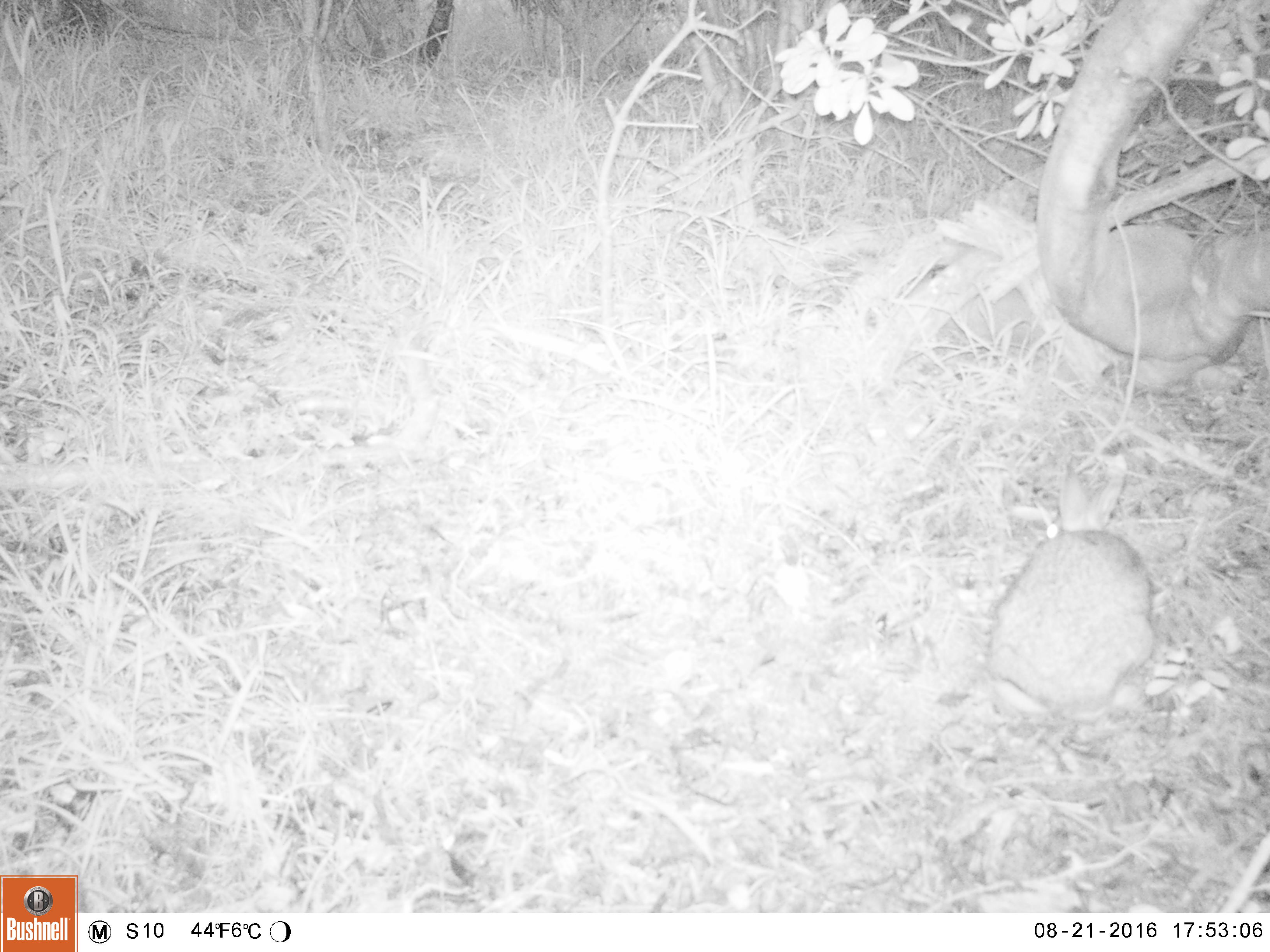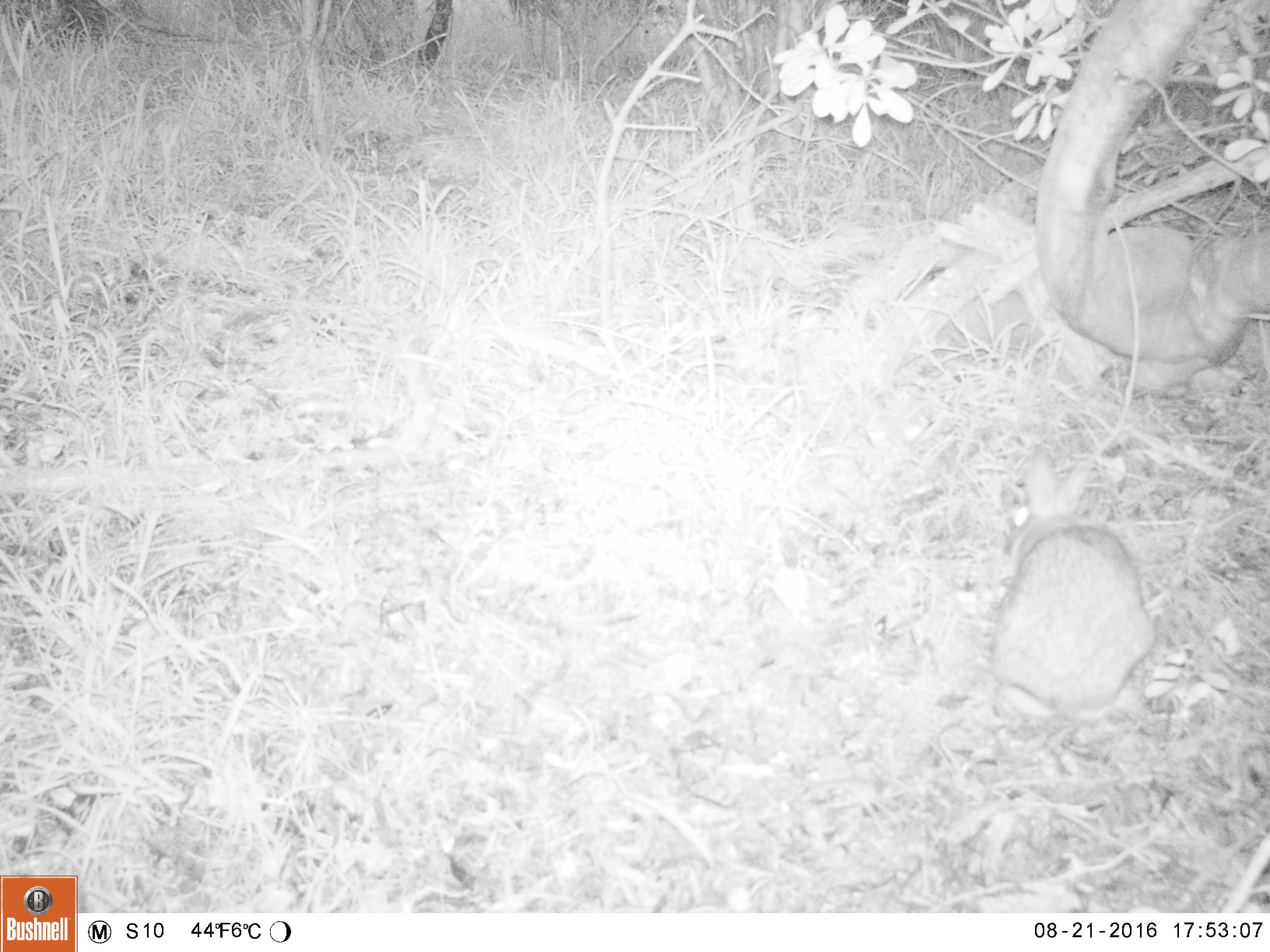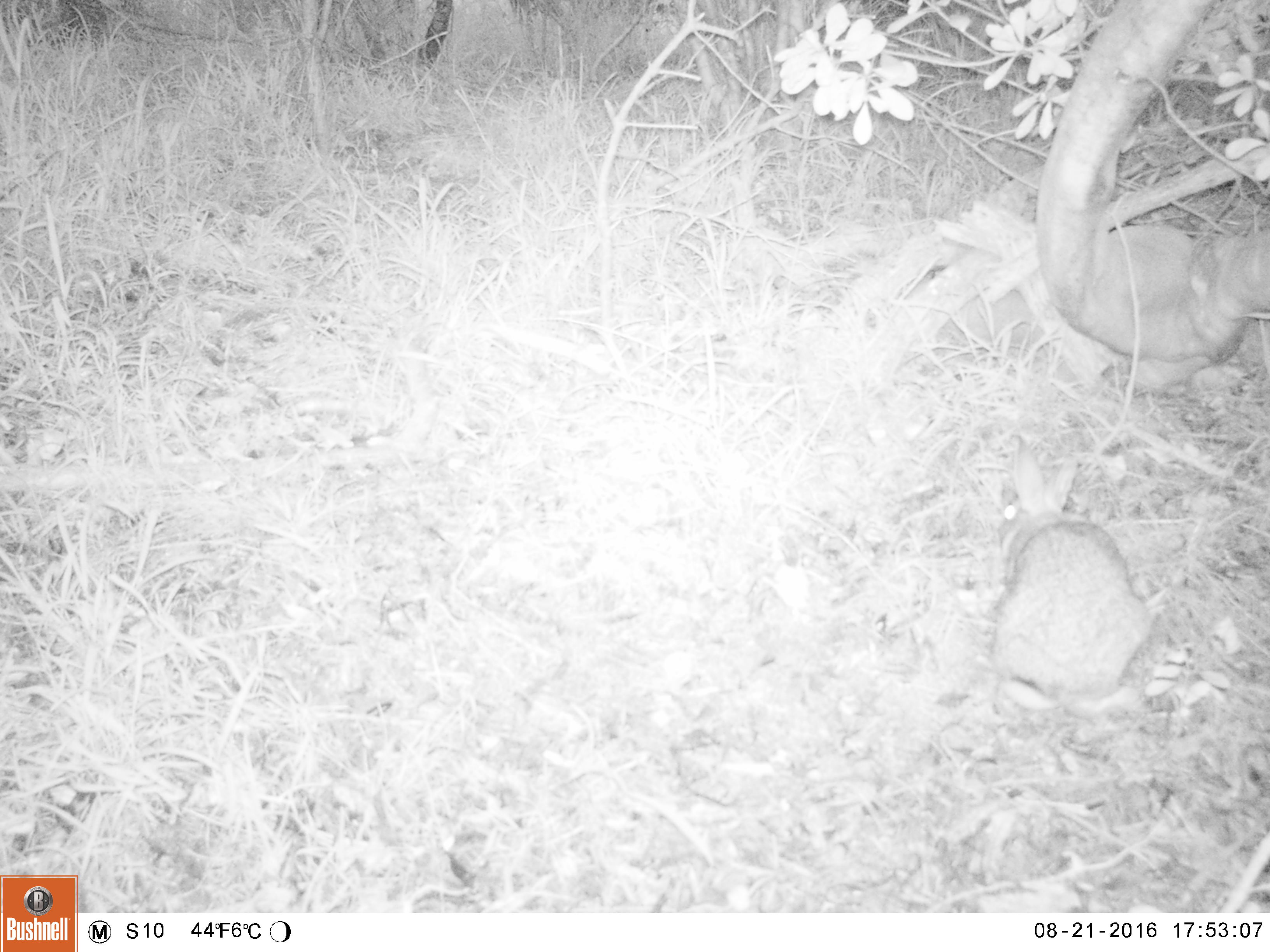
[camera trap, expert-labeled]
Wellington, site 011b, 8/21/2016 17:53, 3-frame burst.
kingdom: Animalia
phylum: Chordata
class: Mammalia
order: Lagomorpha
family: Leporidae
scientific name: Leporidae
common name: rabbit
Rabbit (Leporidae).